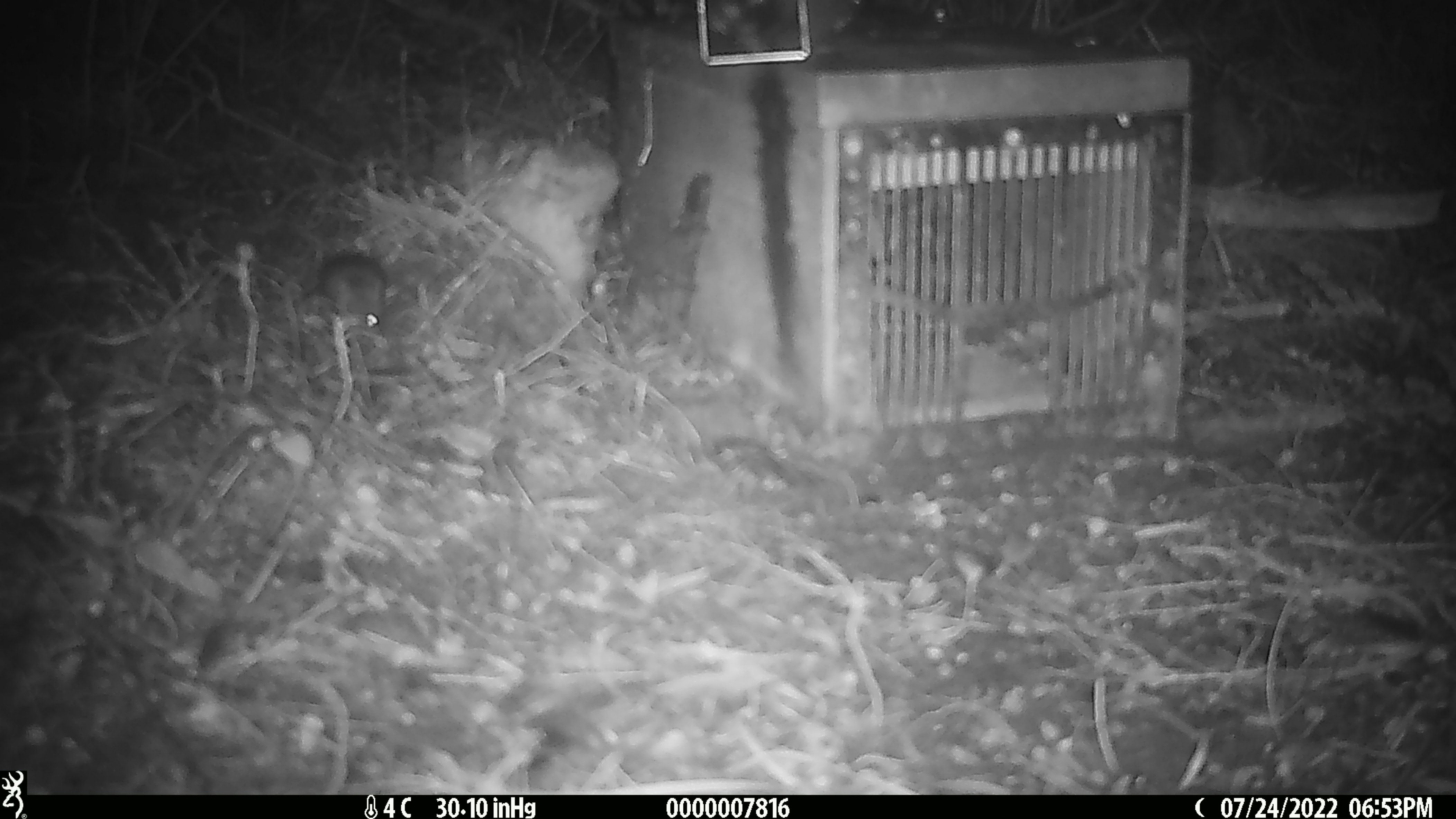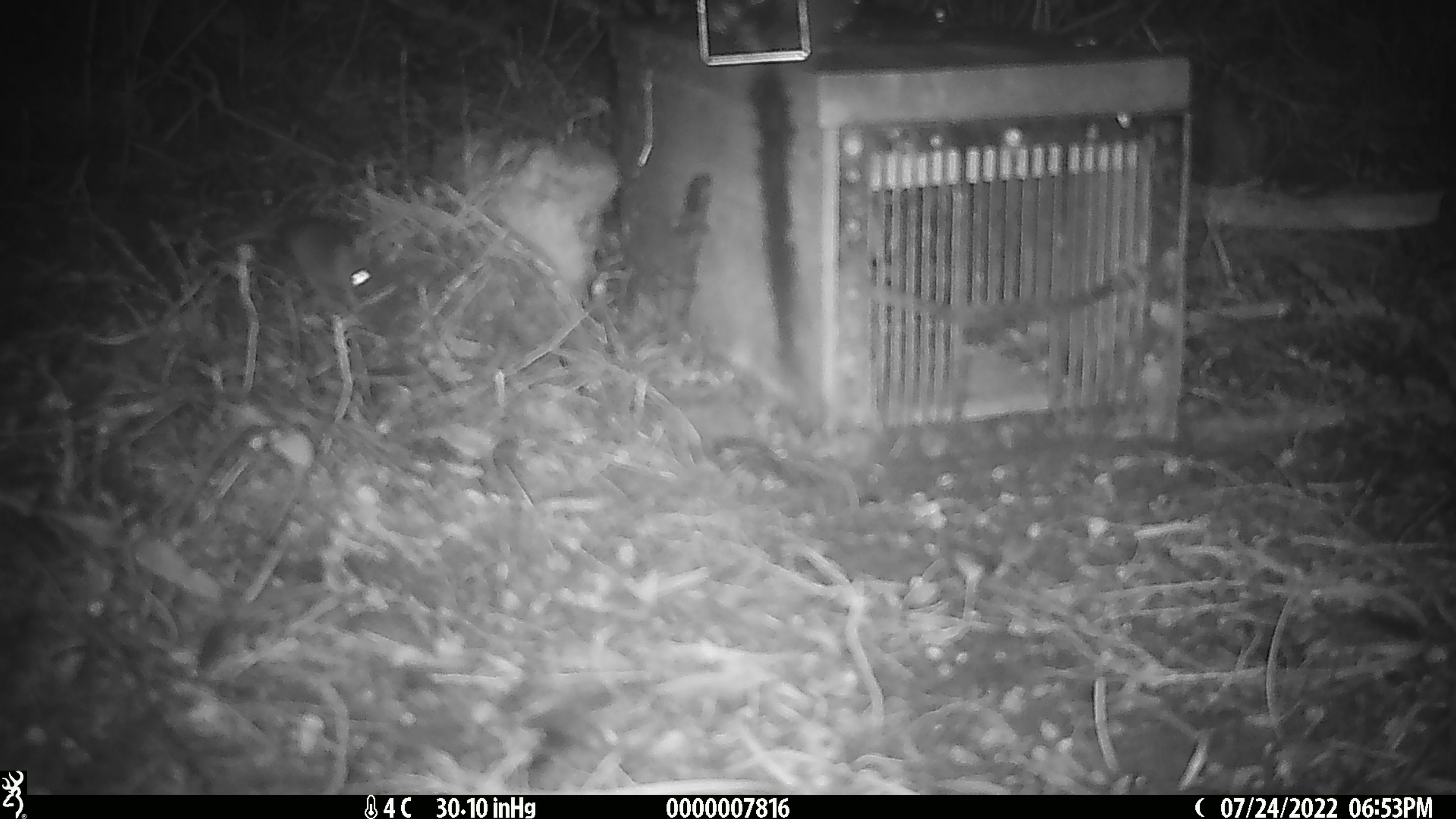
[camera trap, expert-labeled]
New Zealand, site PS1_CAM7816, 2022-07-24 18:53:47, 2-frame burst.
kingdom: Animalia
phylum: Chordata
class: Mammalia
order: Rodentia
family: Muridae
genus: Mus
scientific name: Mus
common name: mouse